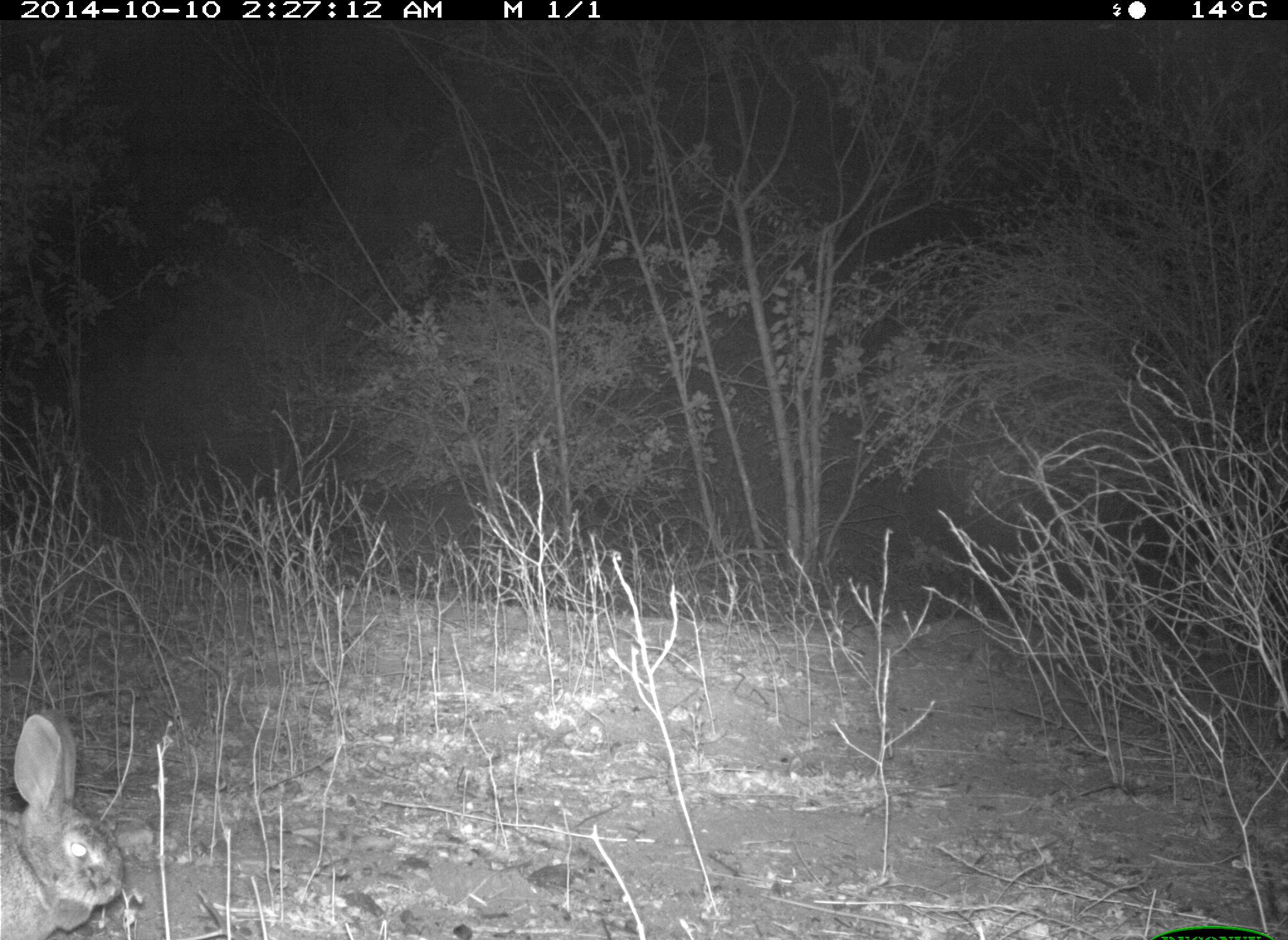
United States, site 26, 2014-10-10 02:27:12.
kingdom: Animalia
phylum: Chordata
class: Mammalia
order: Lagomorpha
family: Leporidae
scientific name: Leporidae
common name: rabbits and hares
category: rabbit